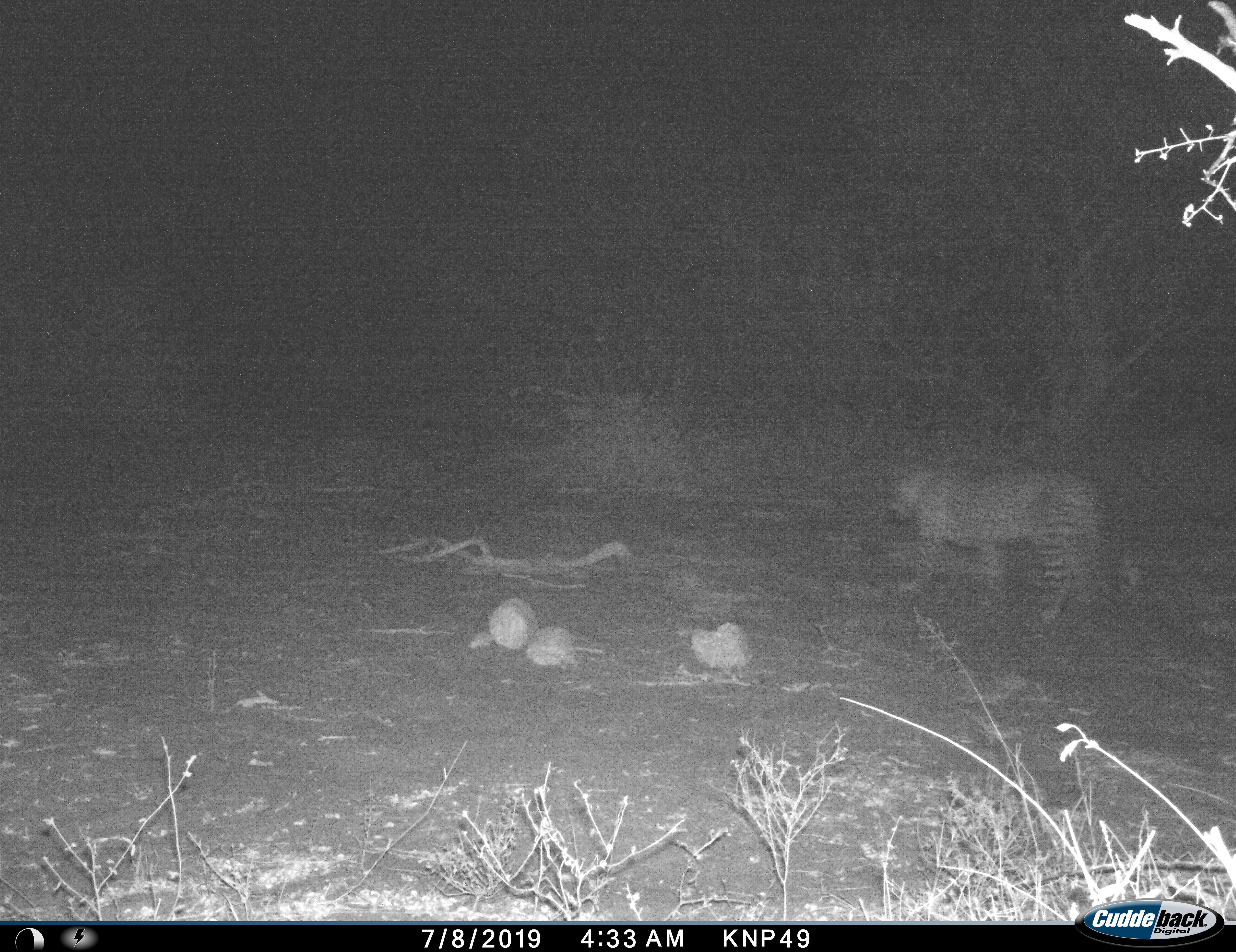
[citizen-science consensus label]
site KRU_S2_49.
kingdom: Animalia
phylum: Chordata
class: Mammalia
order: Carnivora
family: Felidae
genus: Acinonyx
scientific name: Acinonyx jubatus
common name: cheetah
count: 1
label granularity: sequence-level